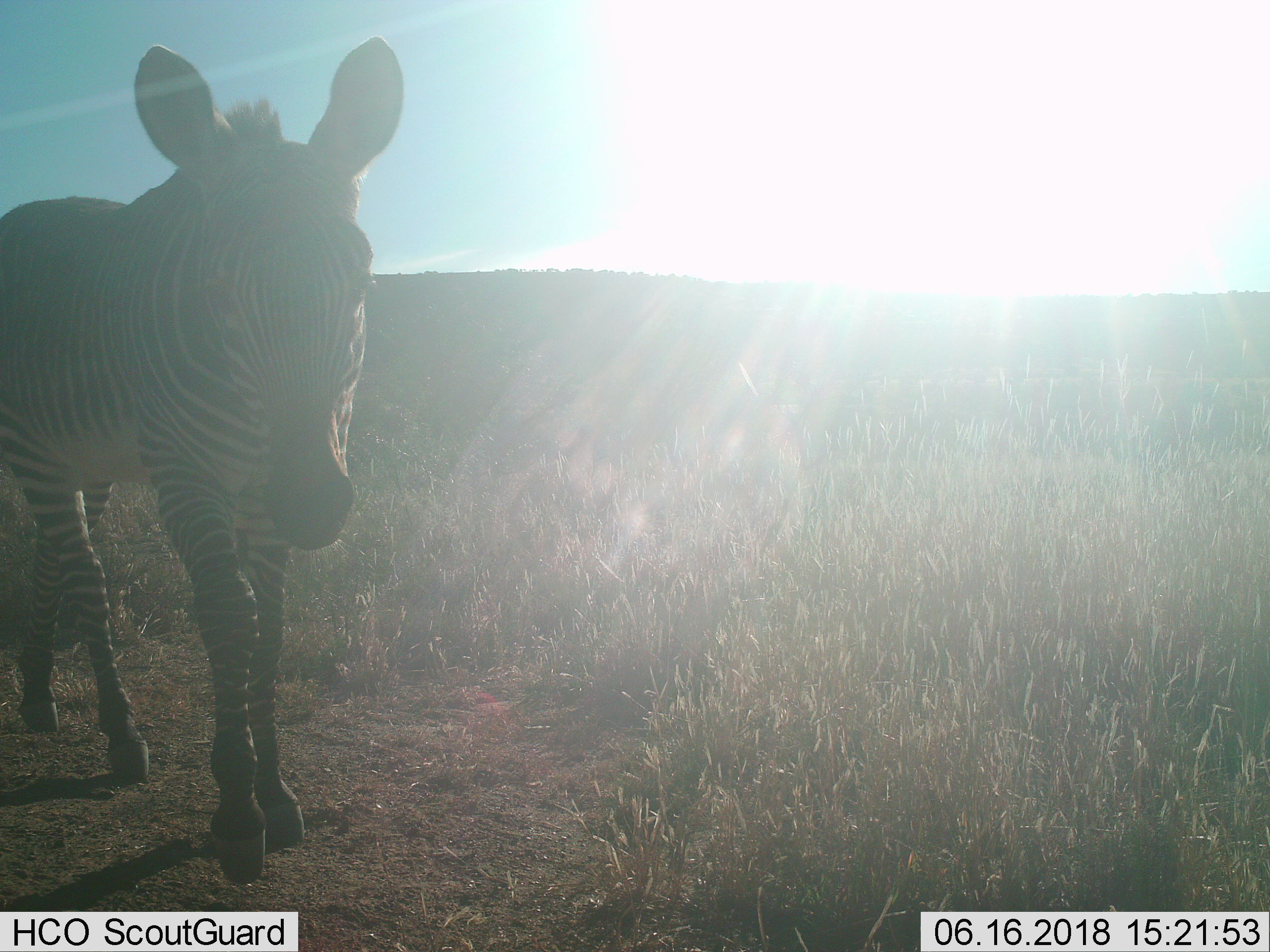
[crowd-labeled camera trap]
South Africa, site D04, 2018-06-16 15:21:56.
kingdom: Animalia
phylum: Chordata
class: Mammalia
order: Perissodactyla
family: Equidae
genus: Equus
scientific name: Equus zebra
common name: mountain zebra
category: zebramountain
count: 1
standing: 22%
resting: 0%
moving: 78%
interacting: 0%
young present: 0%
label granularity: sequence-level